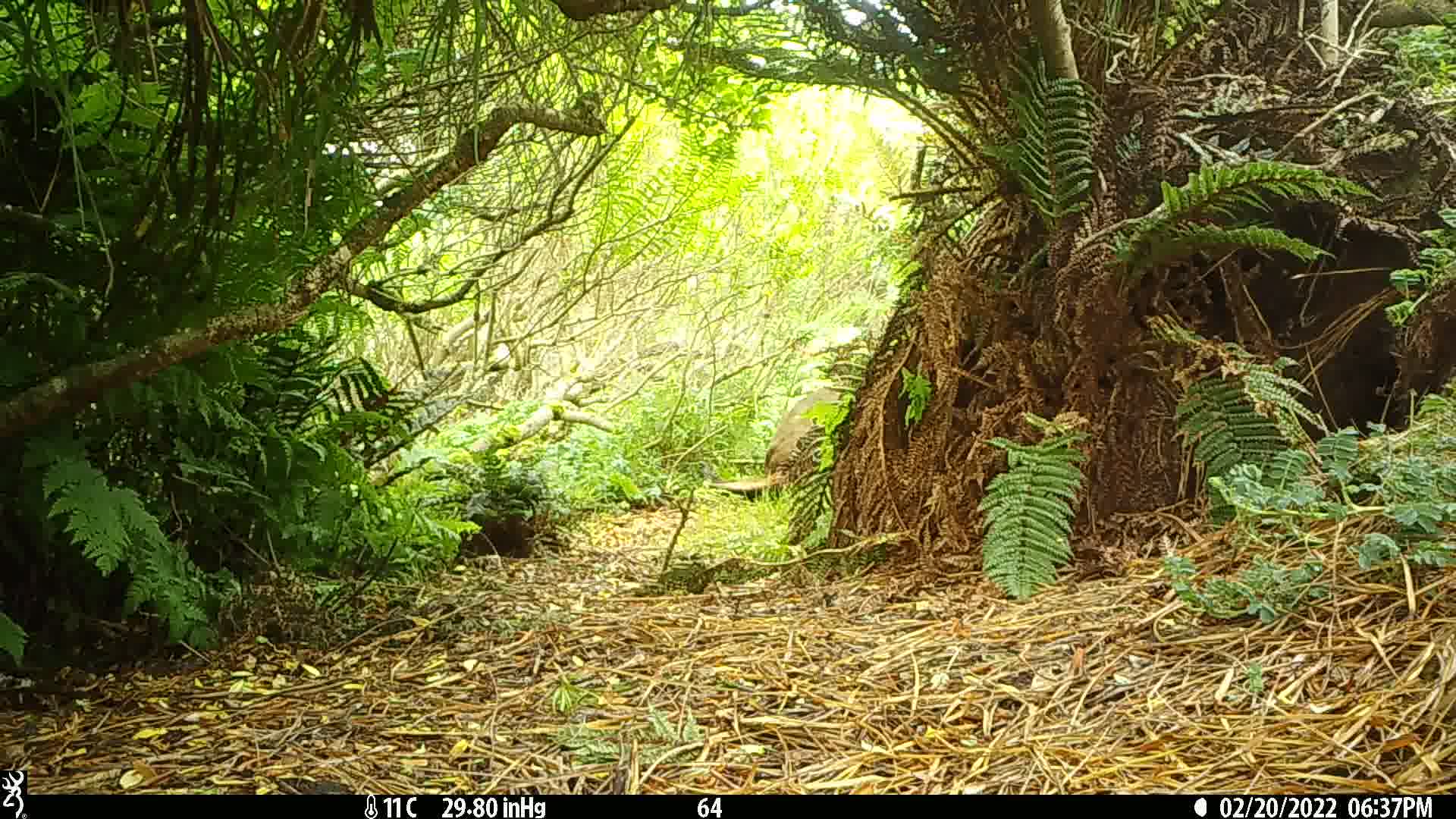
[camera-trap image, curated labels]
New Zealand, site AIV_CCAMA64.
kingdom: Animalia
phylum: Chordata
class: Mammalia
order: Carnivora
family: Otariidae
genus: Phocarctos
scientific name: Phocarctos hookeri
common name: new zealand sea lion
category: sealion